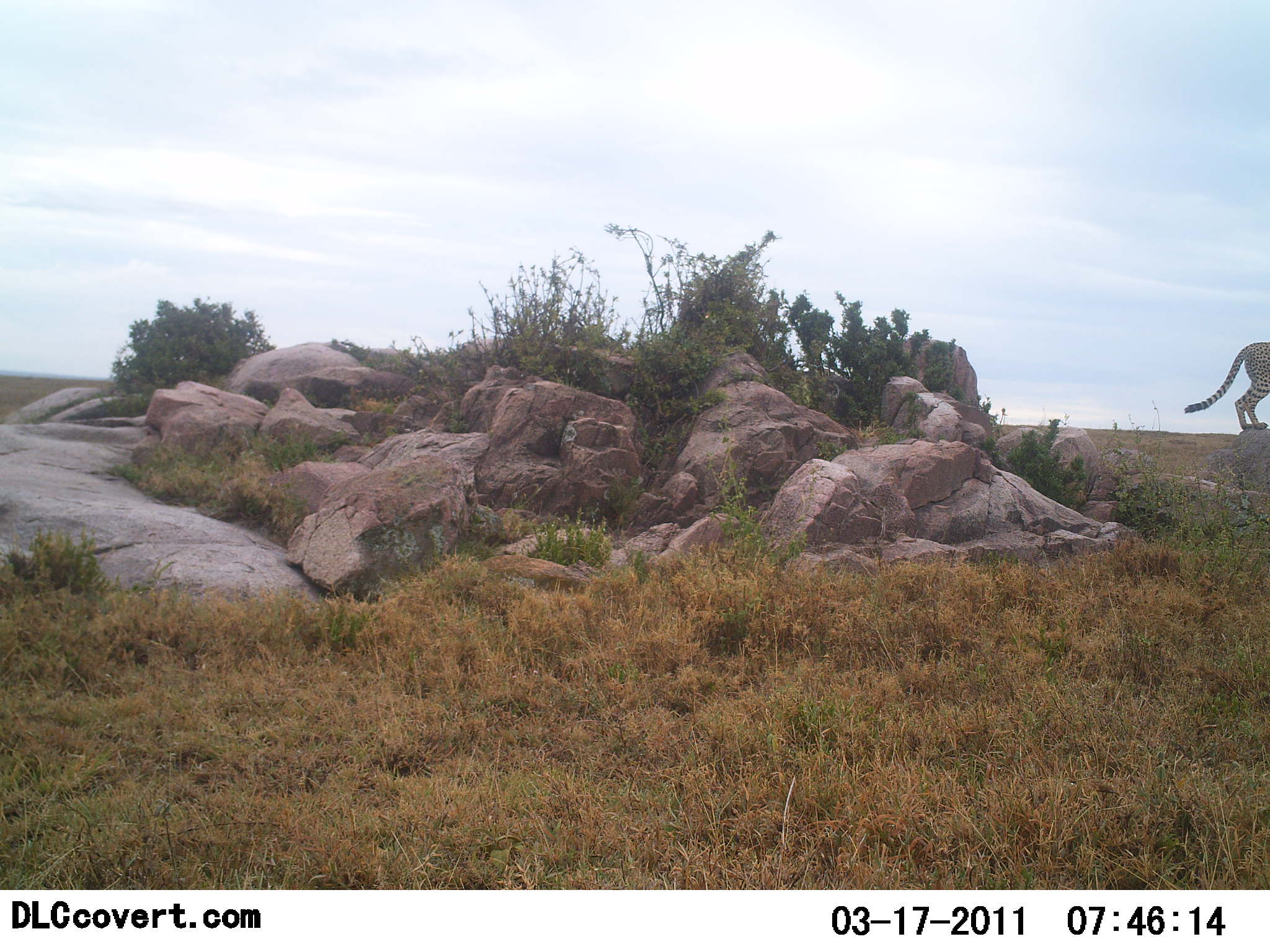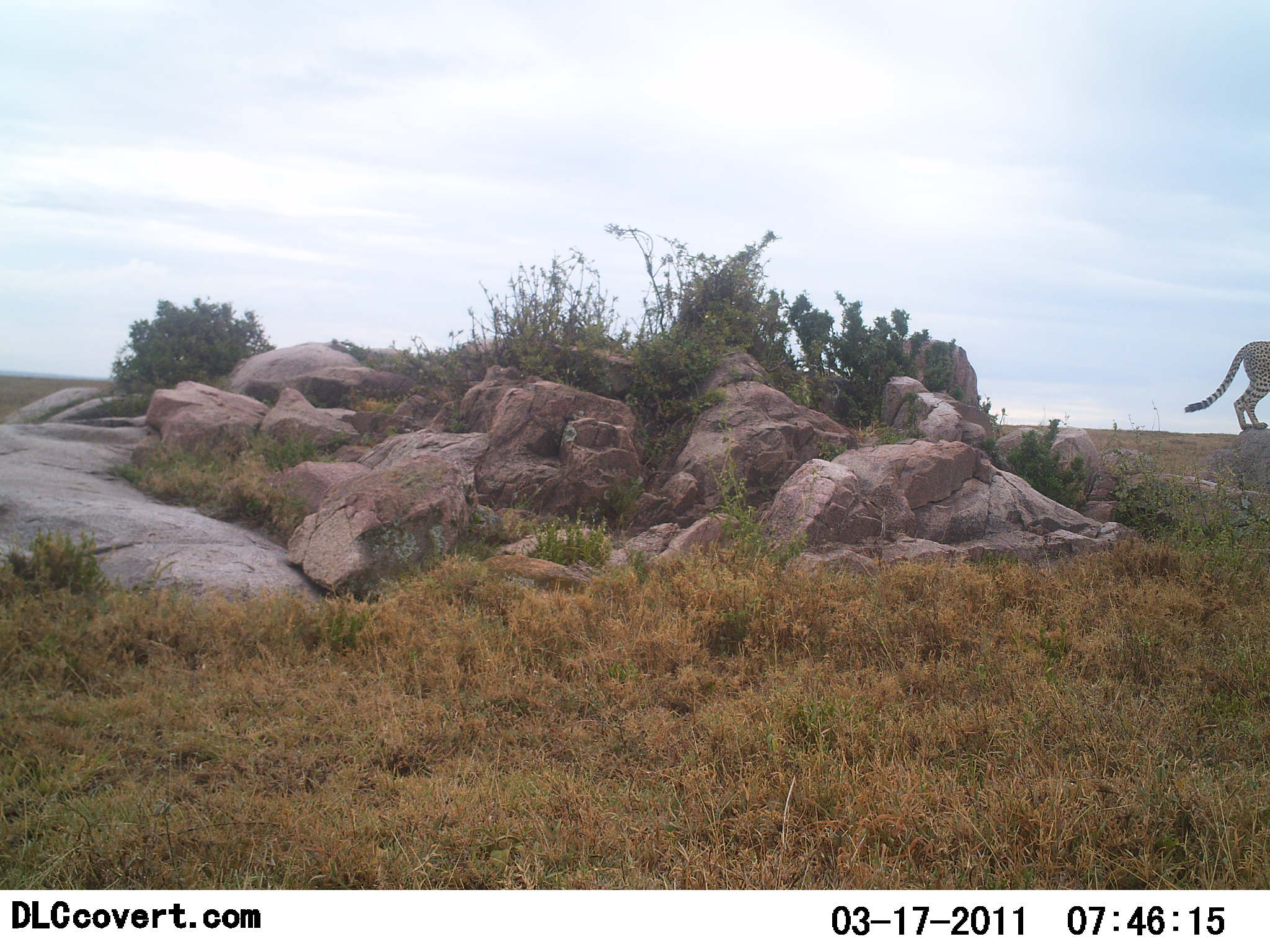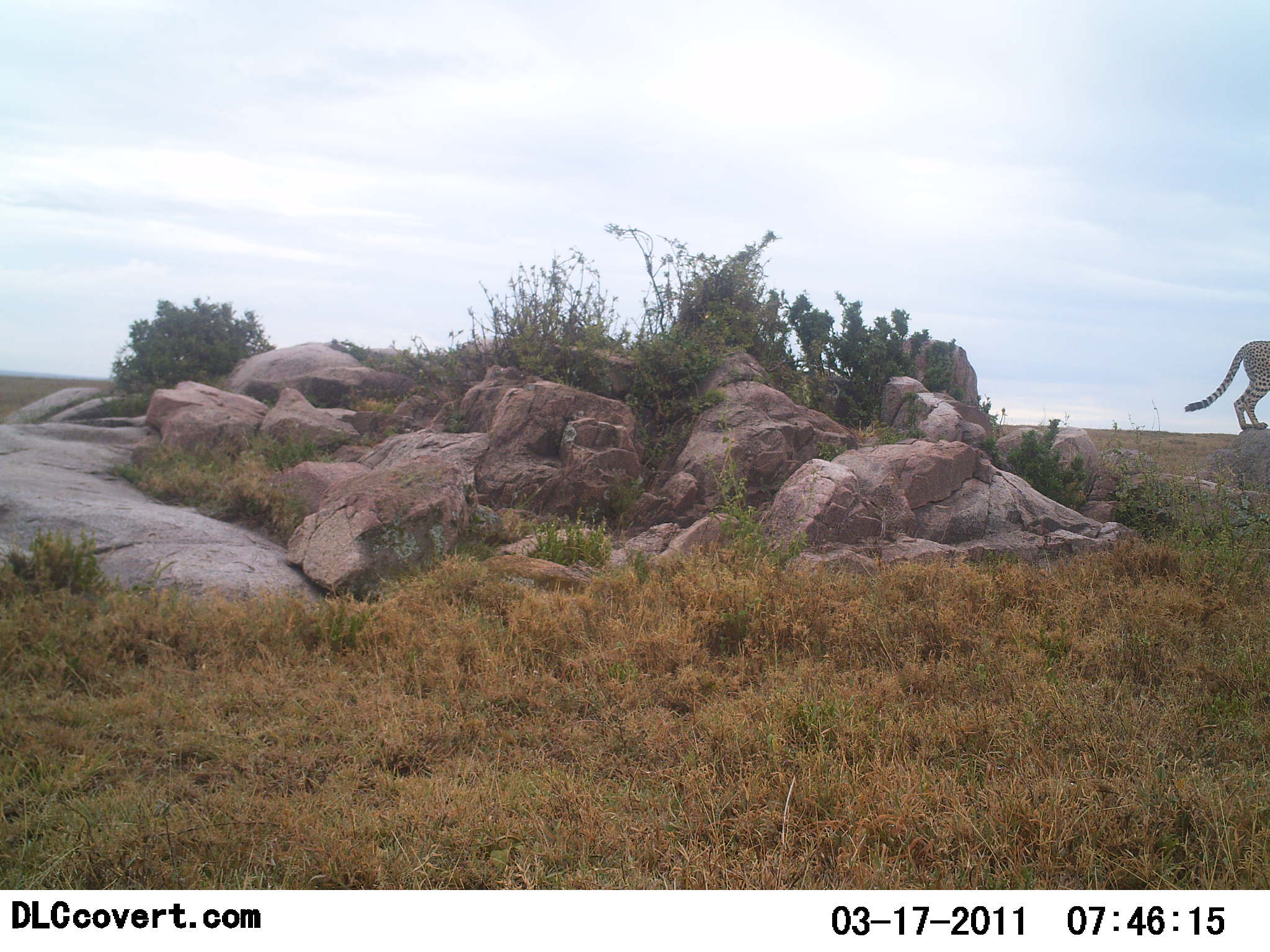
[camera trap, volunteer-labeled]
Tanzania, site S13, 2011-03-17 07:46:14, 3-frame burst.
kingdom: Animalia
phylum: Chordata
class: Mammalia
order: Carnivora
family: Felidae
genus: Acinonyx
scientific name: Acinonyx jubatus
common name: cheetah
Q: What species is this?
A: Cheetah (Acinonyx jubatus).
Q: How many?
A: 1.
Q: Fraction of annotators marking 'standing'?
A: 82%.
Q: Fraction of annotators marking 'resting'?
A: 0%.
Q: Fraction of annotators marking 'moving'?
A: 9%.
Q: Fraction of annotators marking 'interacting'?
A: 9%.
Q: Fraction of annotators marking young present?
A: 0%.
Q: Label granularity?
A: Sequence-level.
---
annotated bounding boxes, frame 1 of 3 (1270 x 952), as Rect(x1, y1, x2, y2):
animal: Rect(1183, 341, 1270, 432)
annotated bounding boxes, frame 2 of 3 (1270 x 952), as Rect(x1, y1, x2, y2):
animal: Rect(1183, 341, 1270, 432)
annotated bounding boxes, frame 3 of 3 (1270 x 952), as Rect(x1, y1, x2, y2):
animal: Rect(1183, 341, 1270, 432)